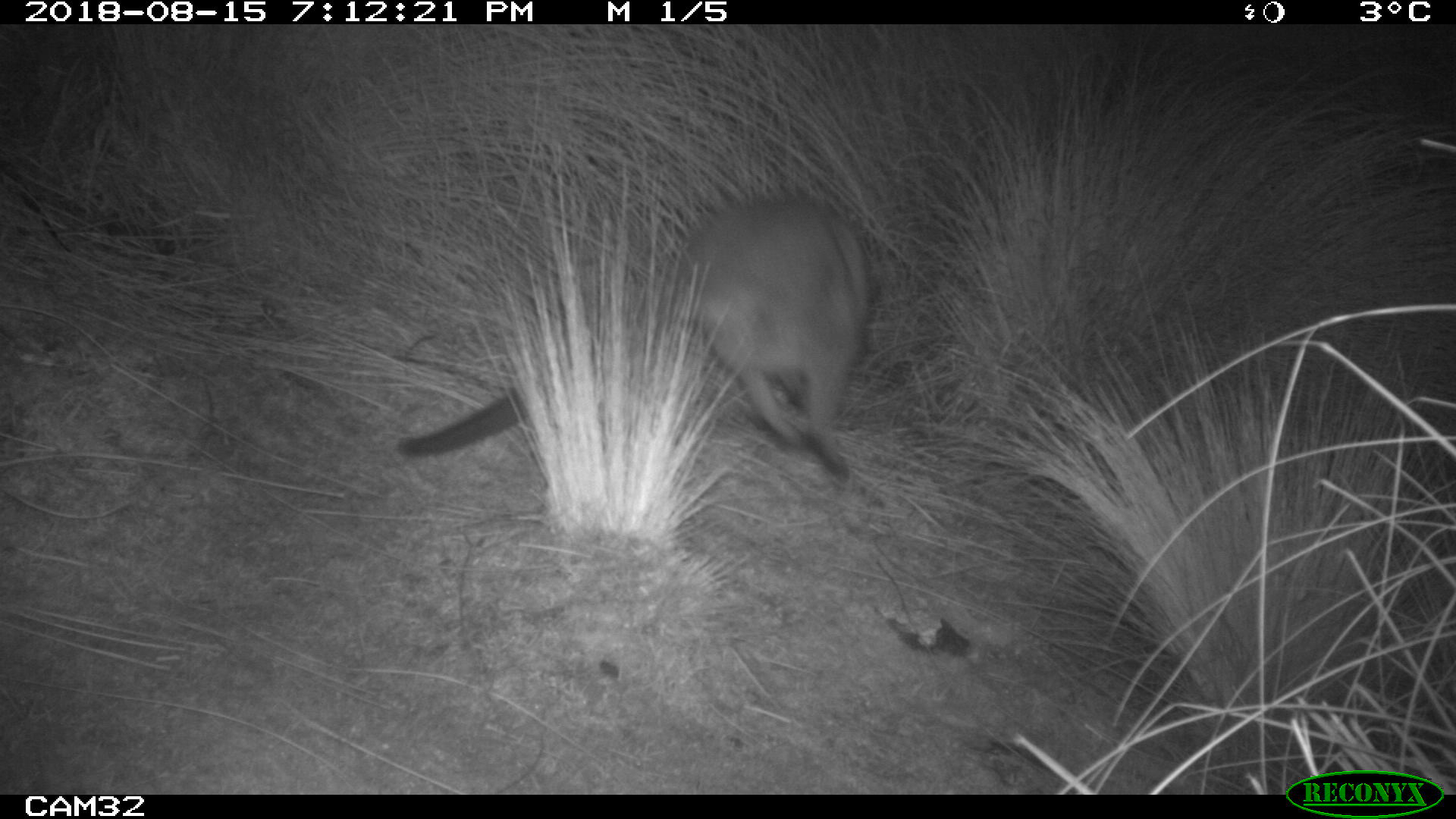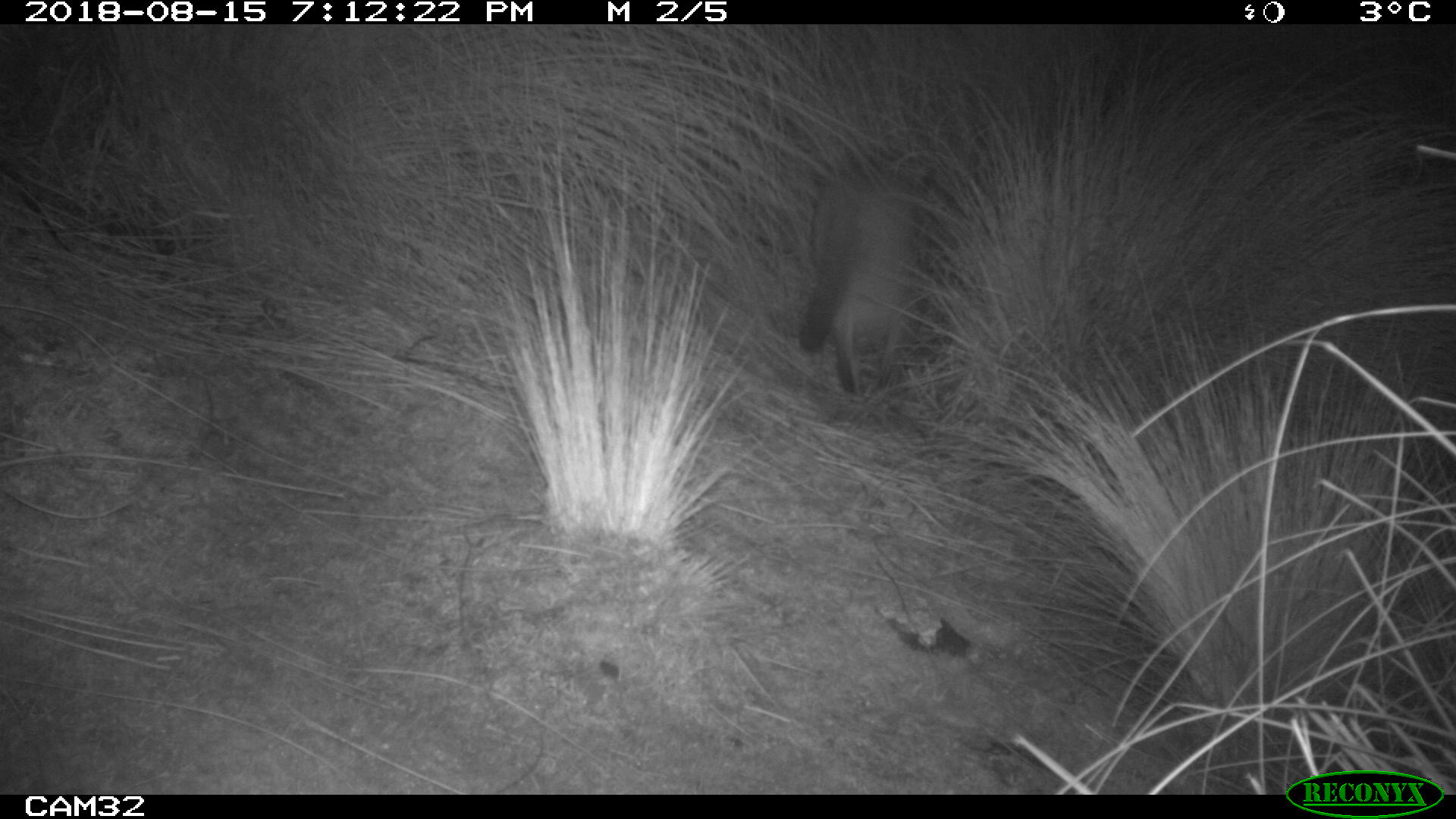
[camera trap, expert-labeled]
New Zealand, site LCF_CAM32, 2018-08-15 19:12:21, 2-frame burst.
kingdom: Animalia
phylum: Chordata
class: Mammalia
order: Diprotodontia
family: Macropodidae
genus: Notamacropus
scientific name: Notamacropus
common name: wallaby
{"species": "wallaby (Notamacropus)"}